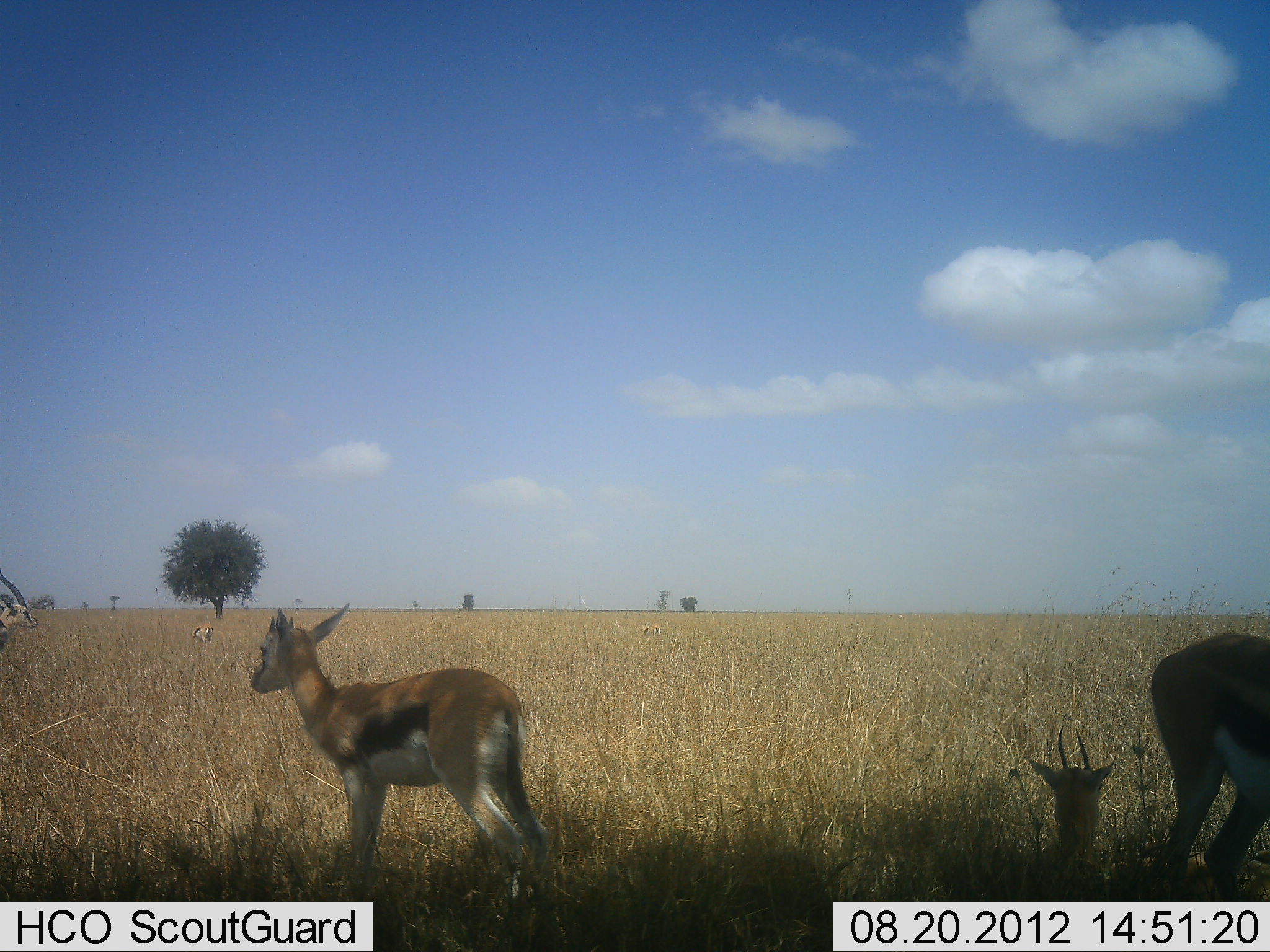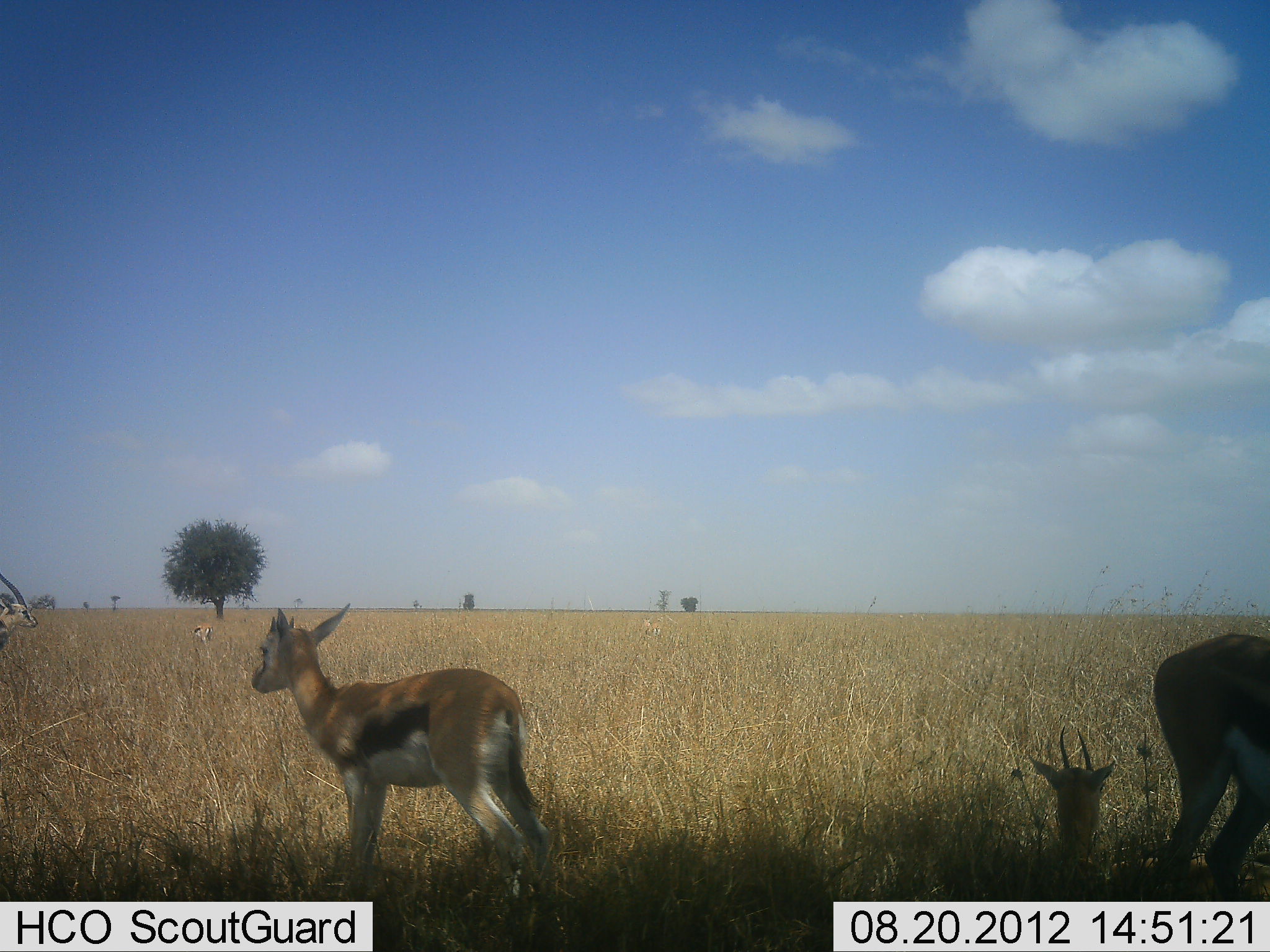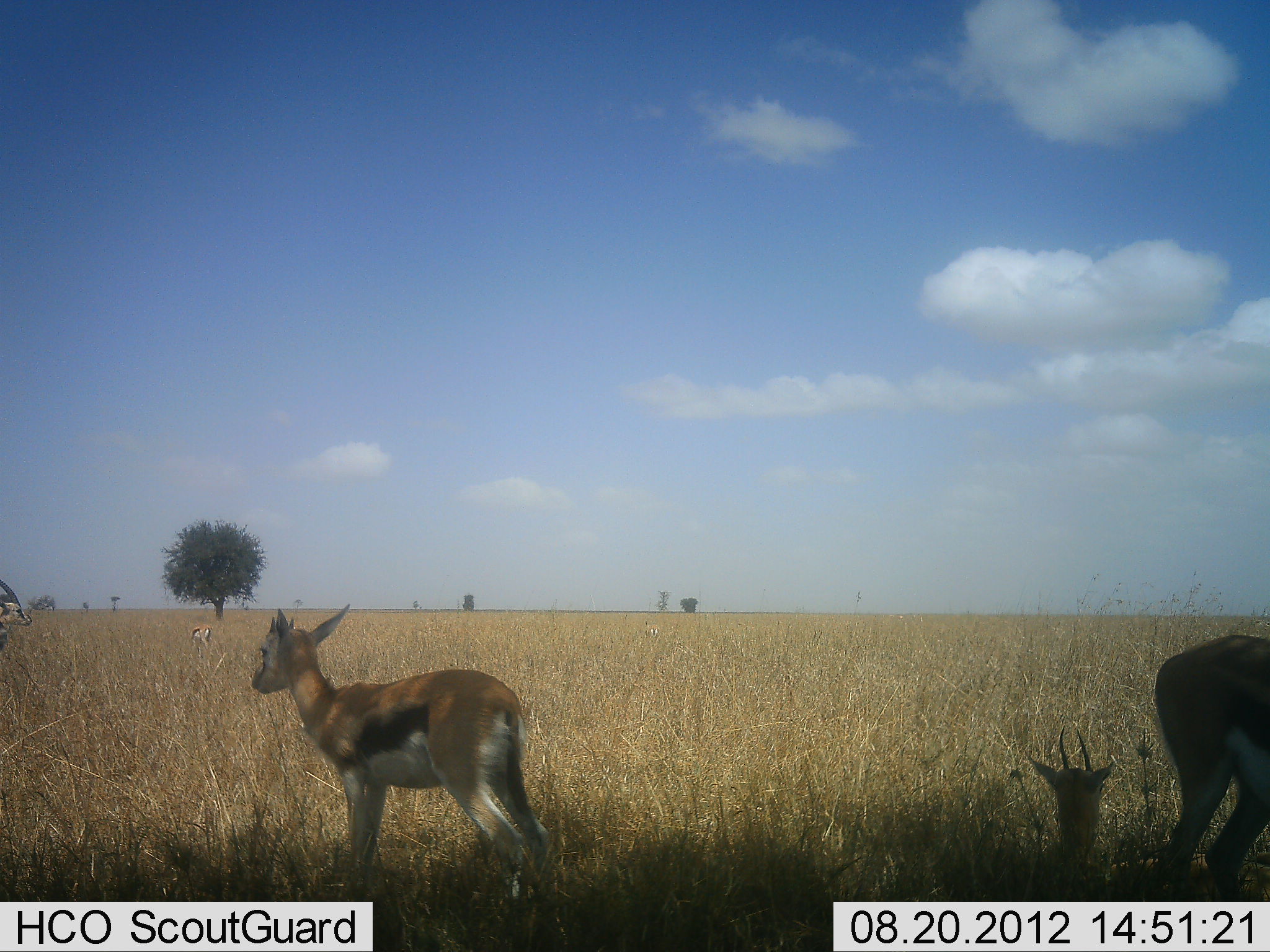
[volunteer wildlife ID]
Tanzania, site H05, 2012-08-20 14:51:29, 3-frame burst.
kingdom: Animalia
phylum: Chordata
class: Mammalia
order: Artiodactyla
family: Bovidae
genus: Eudorcas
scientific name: Eudorcas thomsonii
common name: thomson's gazelle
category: gazellethomsons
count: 5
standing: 90%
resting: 90%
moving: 0%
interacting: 0%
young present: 60%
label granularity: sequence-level